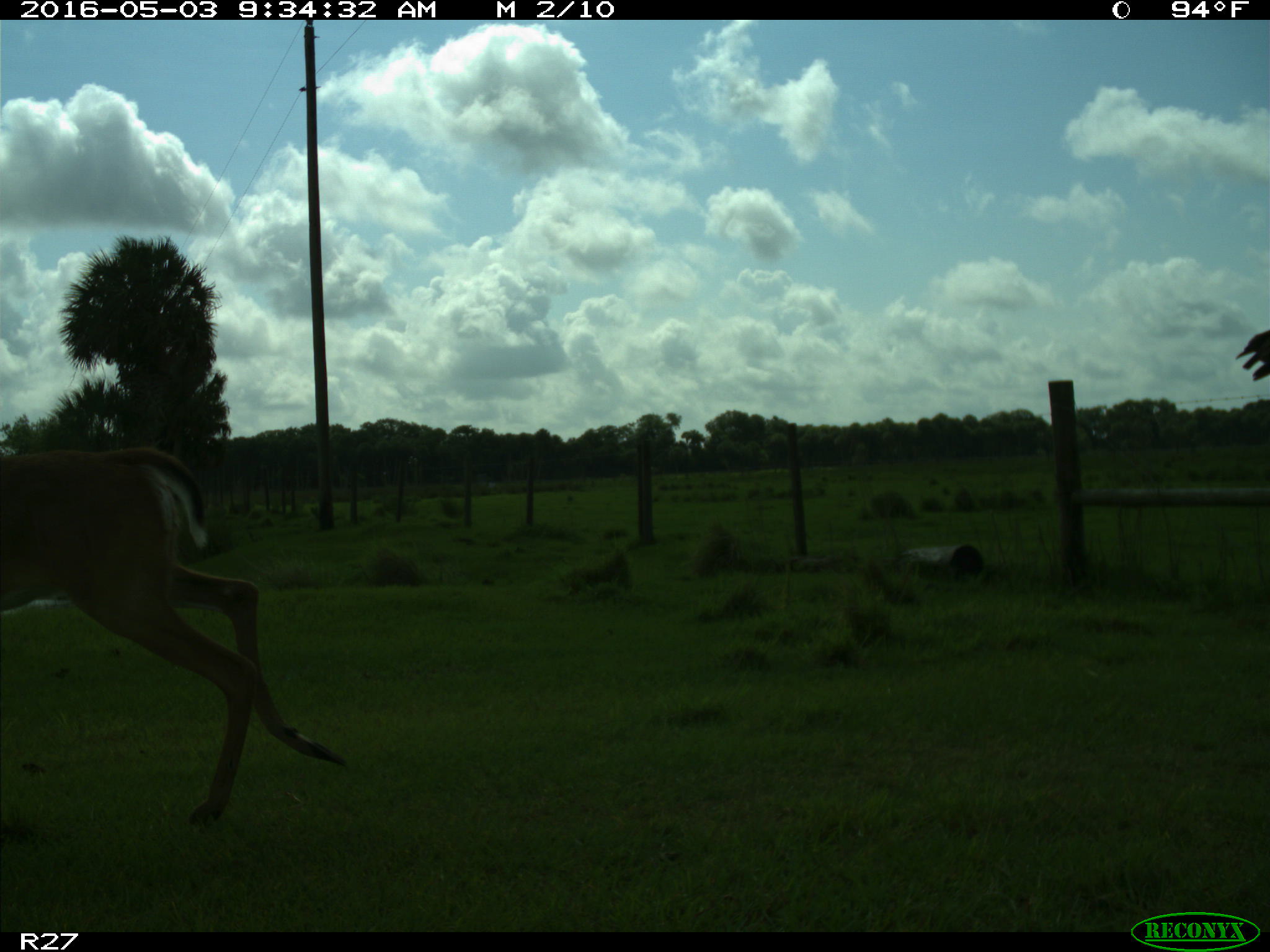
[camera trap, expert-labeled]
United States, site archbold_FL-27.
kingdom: Animalia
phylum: Chordata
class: Mammalia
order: Artiodactyla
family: Cervidae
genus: Odocoileus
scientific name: Odocoileus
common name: deer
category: unidentified deer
Unidentified deer (deer) (Odocoileus).